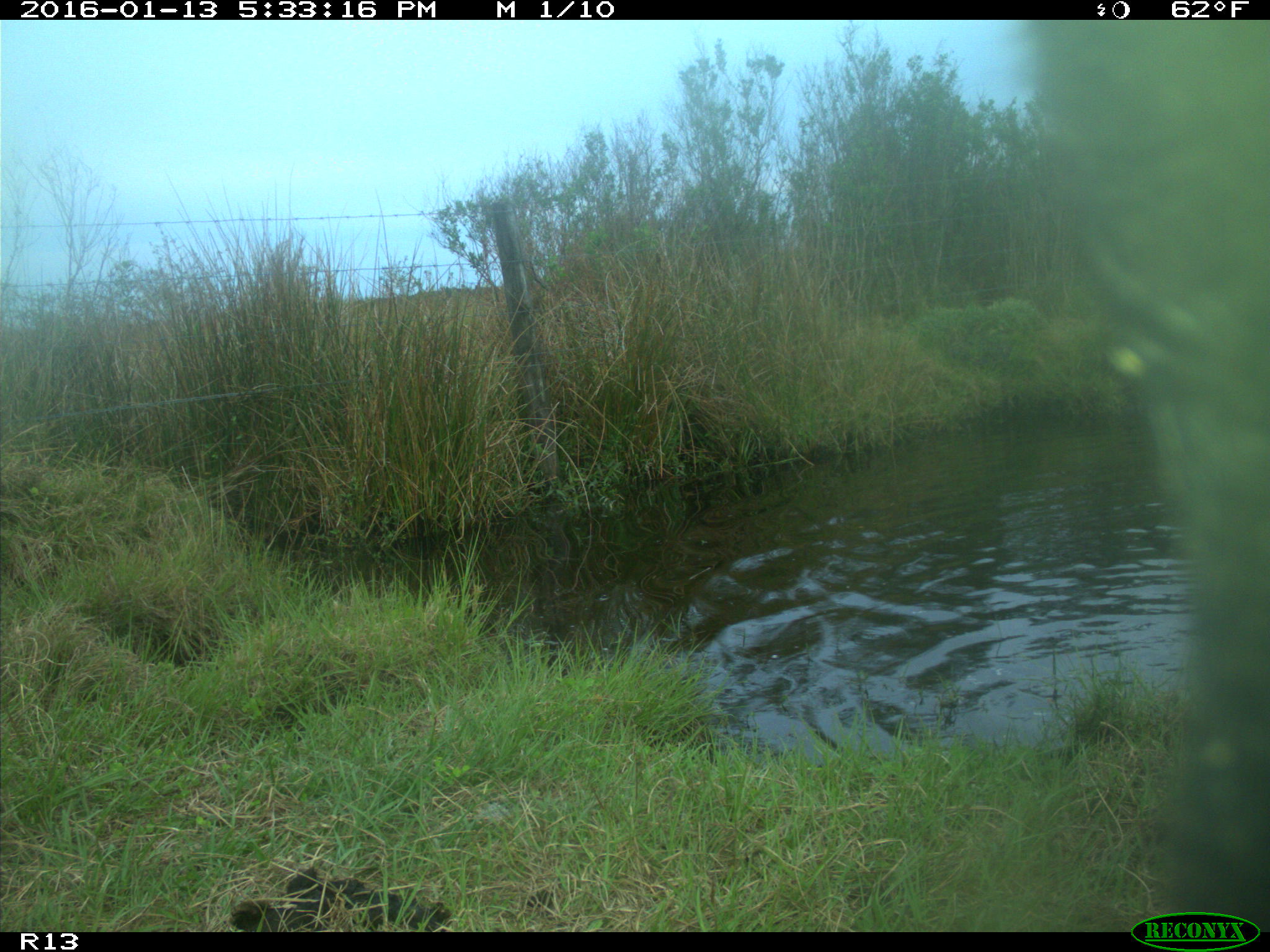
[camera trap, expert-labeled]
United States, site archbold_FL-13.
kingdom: Animalia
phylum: Chordata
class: Mammalia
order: Artiodactyla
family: Bovidae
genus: Bos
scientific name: Bos taurus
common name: domestic cow